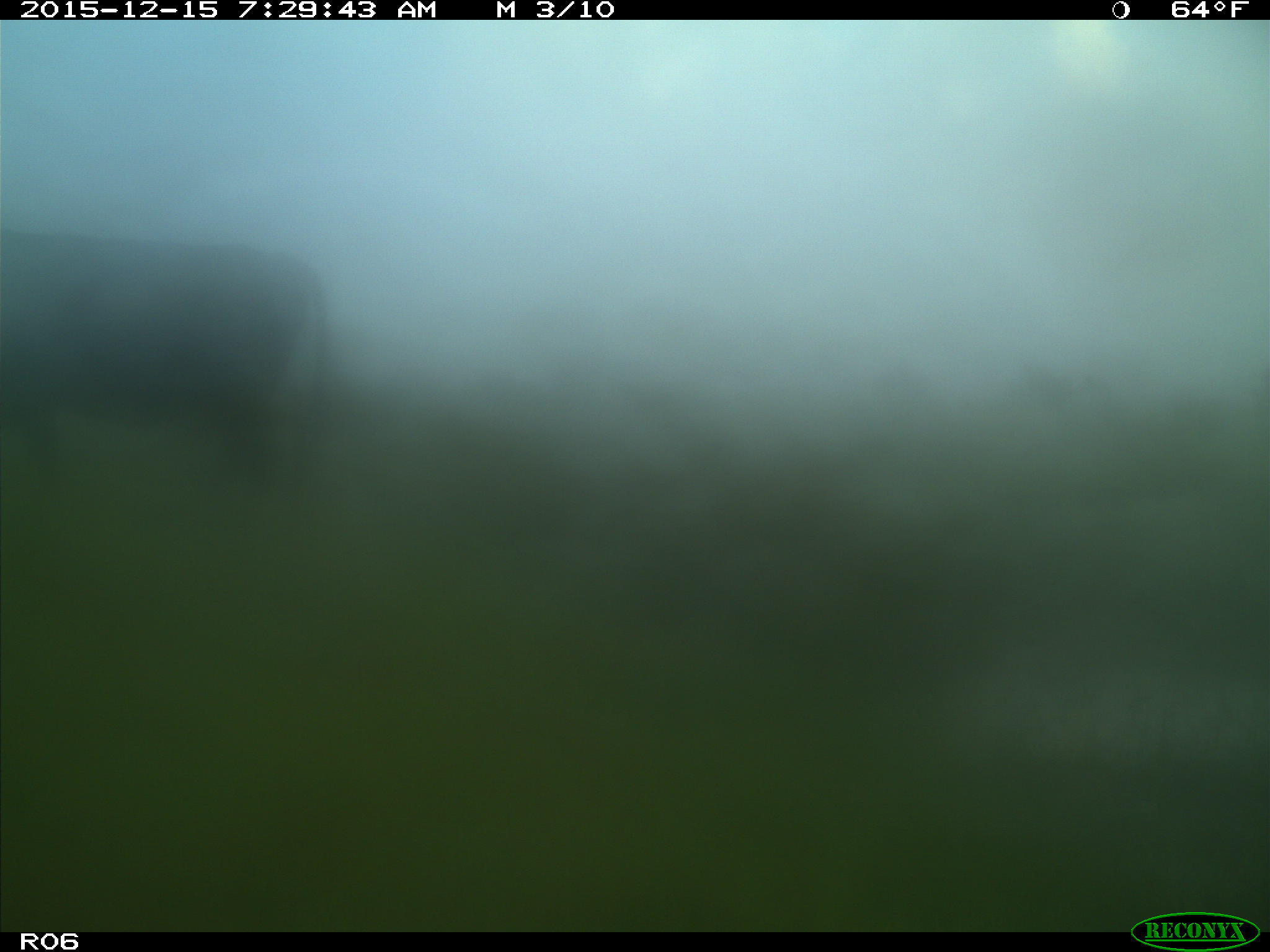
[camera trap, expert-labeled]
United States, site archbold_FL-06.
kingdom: Animalia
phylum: Chordata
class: Mammalia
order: Artiodactyla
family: Bovidae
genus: Bos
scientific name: Bos taurus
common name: domestic cow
Bos taurus (domestic cow).